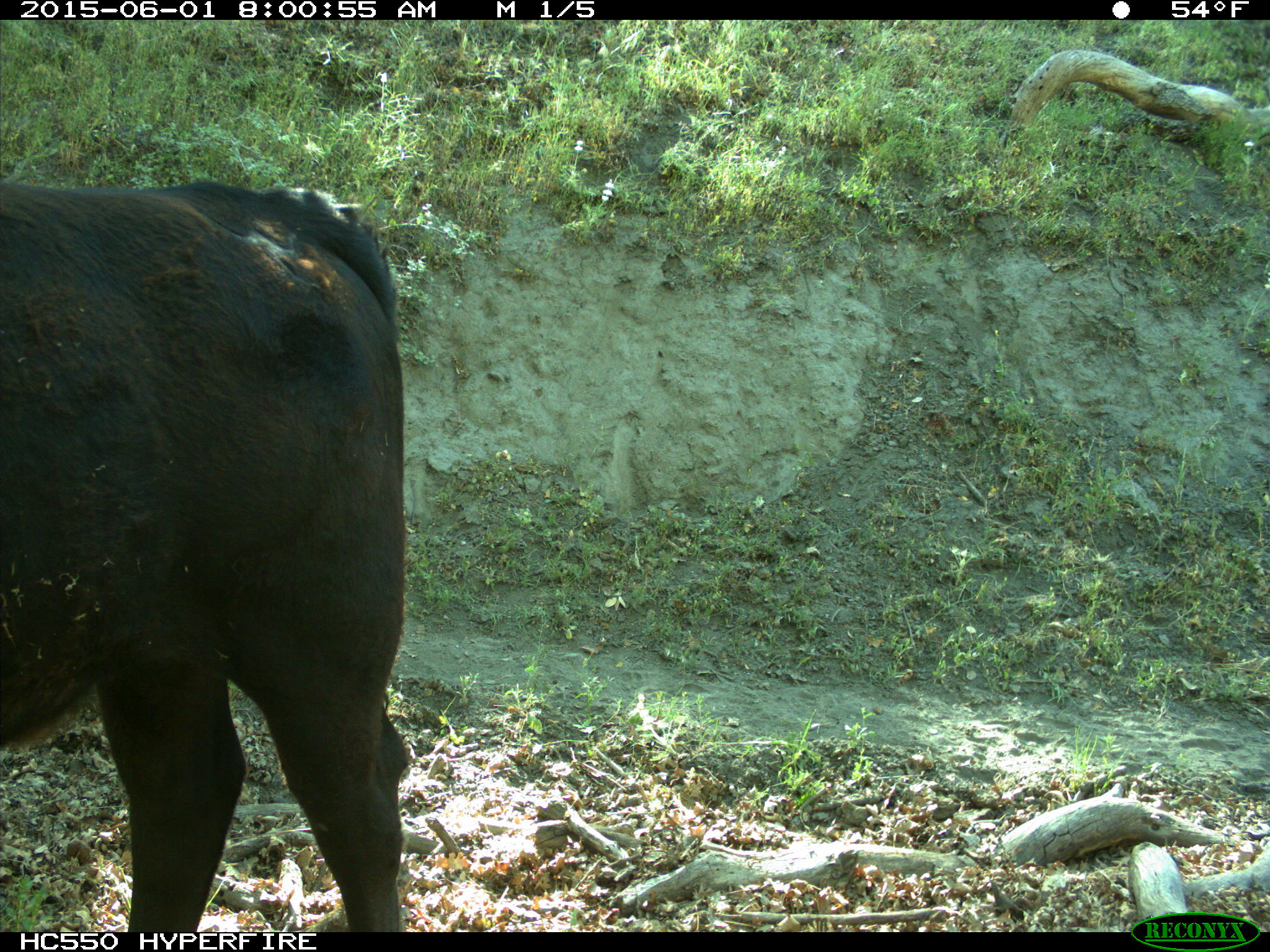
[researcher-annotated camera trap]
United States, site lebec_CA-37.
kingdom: Animalia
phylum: Chordata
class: Mammalia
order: Artiodactyla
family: Bovidae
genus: Bos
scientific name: Bos taurus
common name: domestic cow